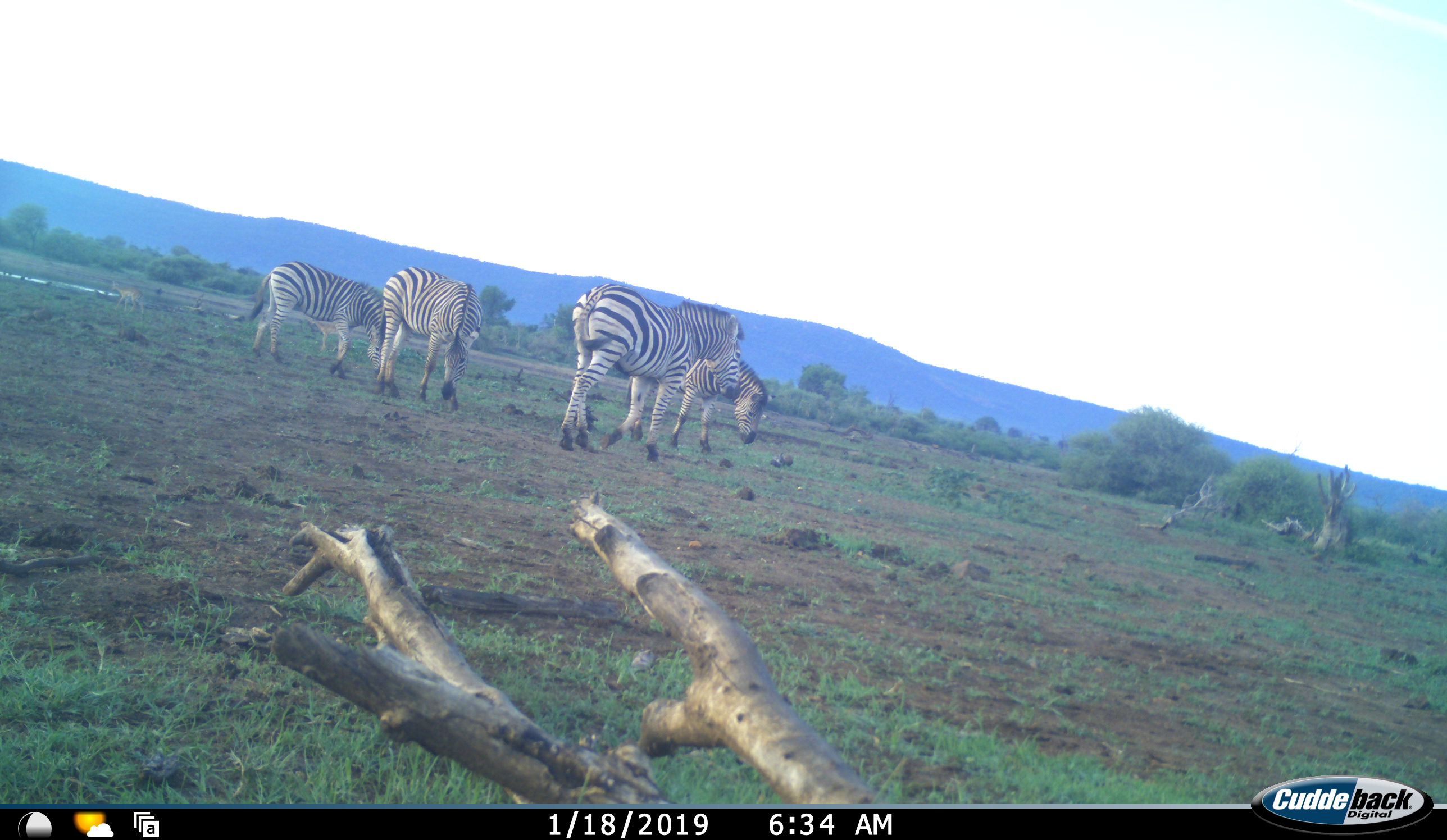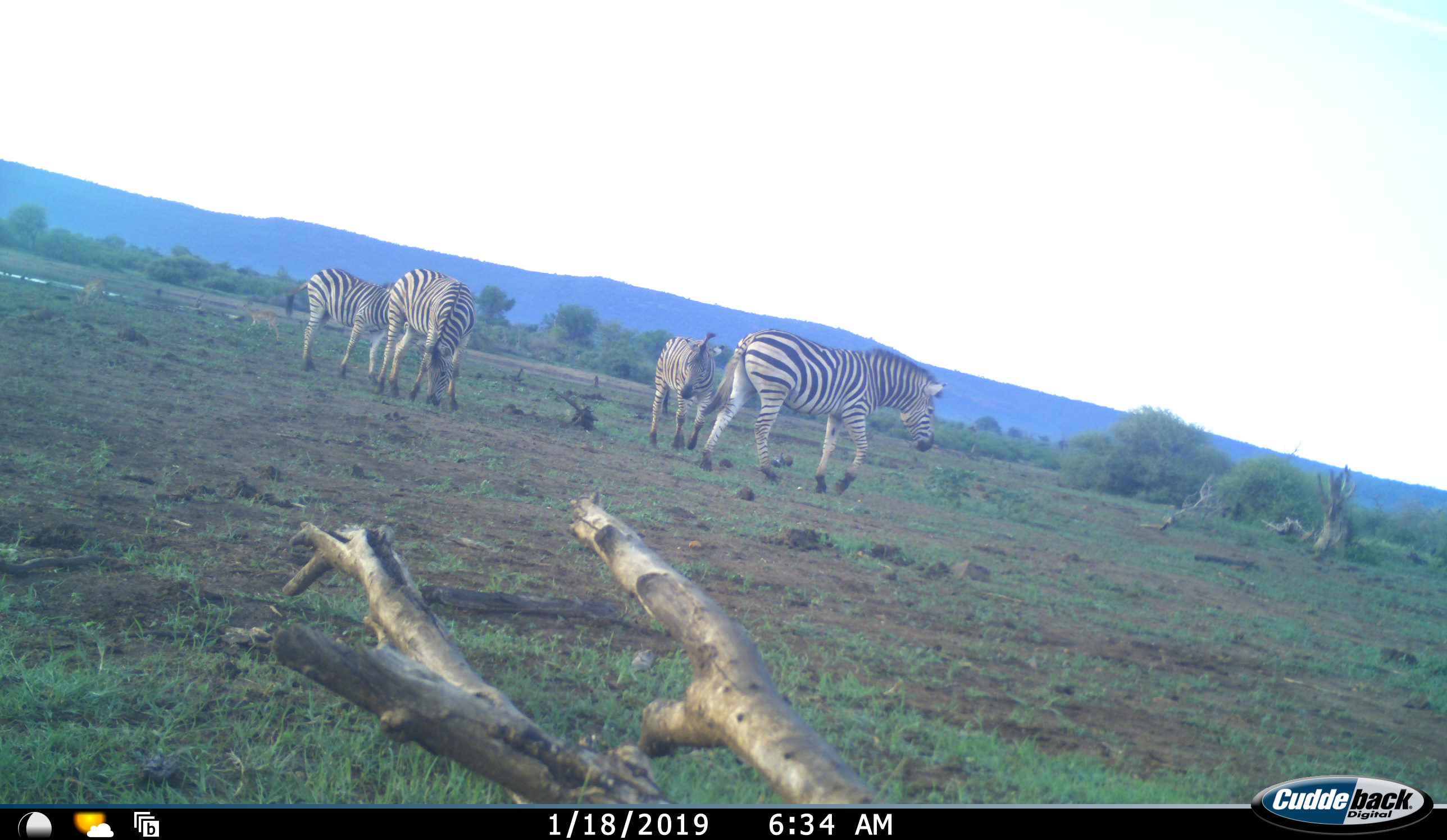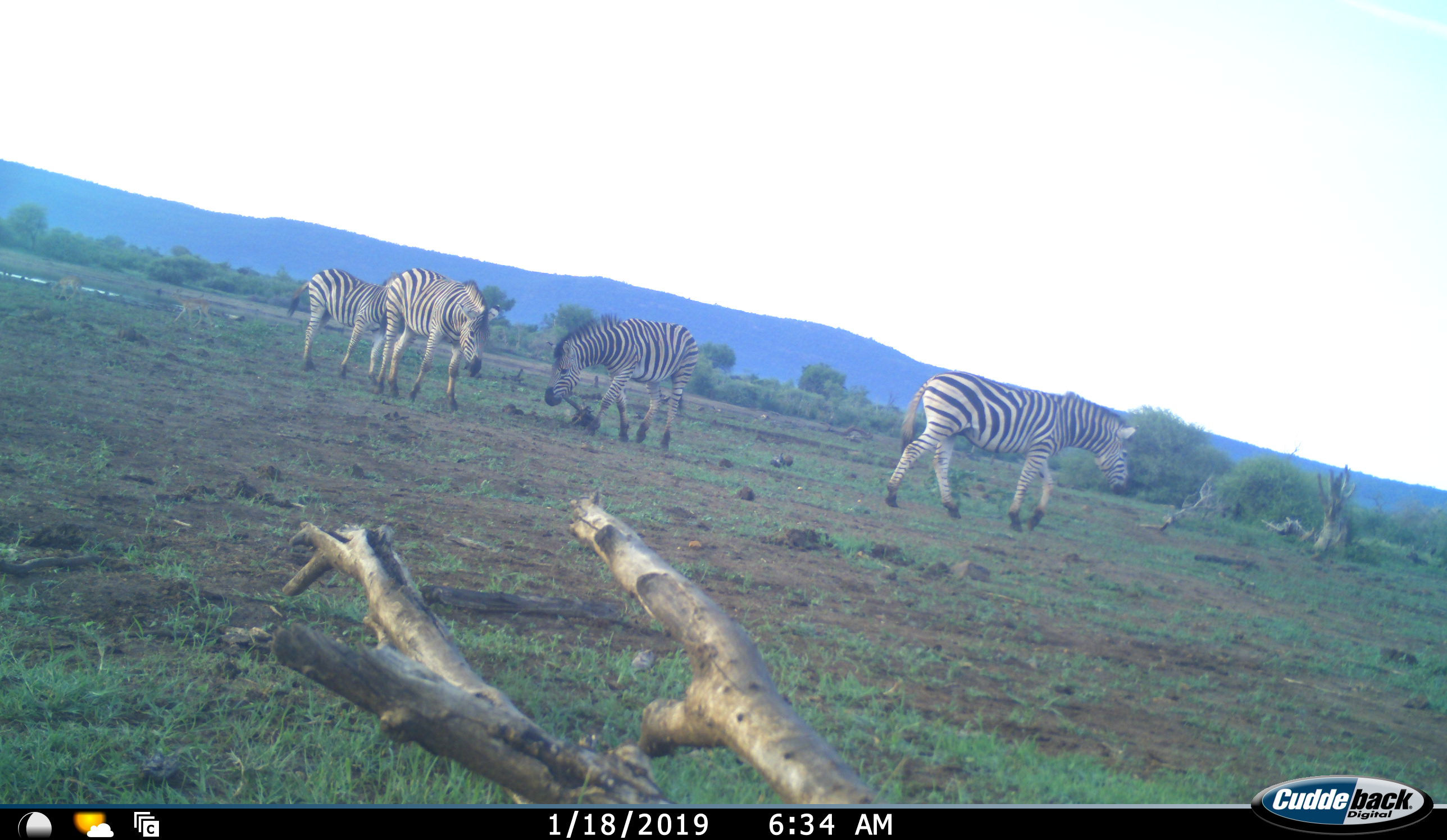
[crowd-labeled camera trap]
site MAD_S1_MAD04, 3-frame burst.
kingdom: Animalia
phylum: Chordata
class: Mammalia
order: Perissodactyla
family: Equidae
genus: Equus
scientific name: Equus quagga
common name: plains zebra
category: zebraplains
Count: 4.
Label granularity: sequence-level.